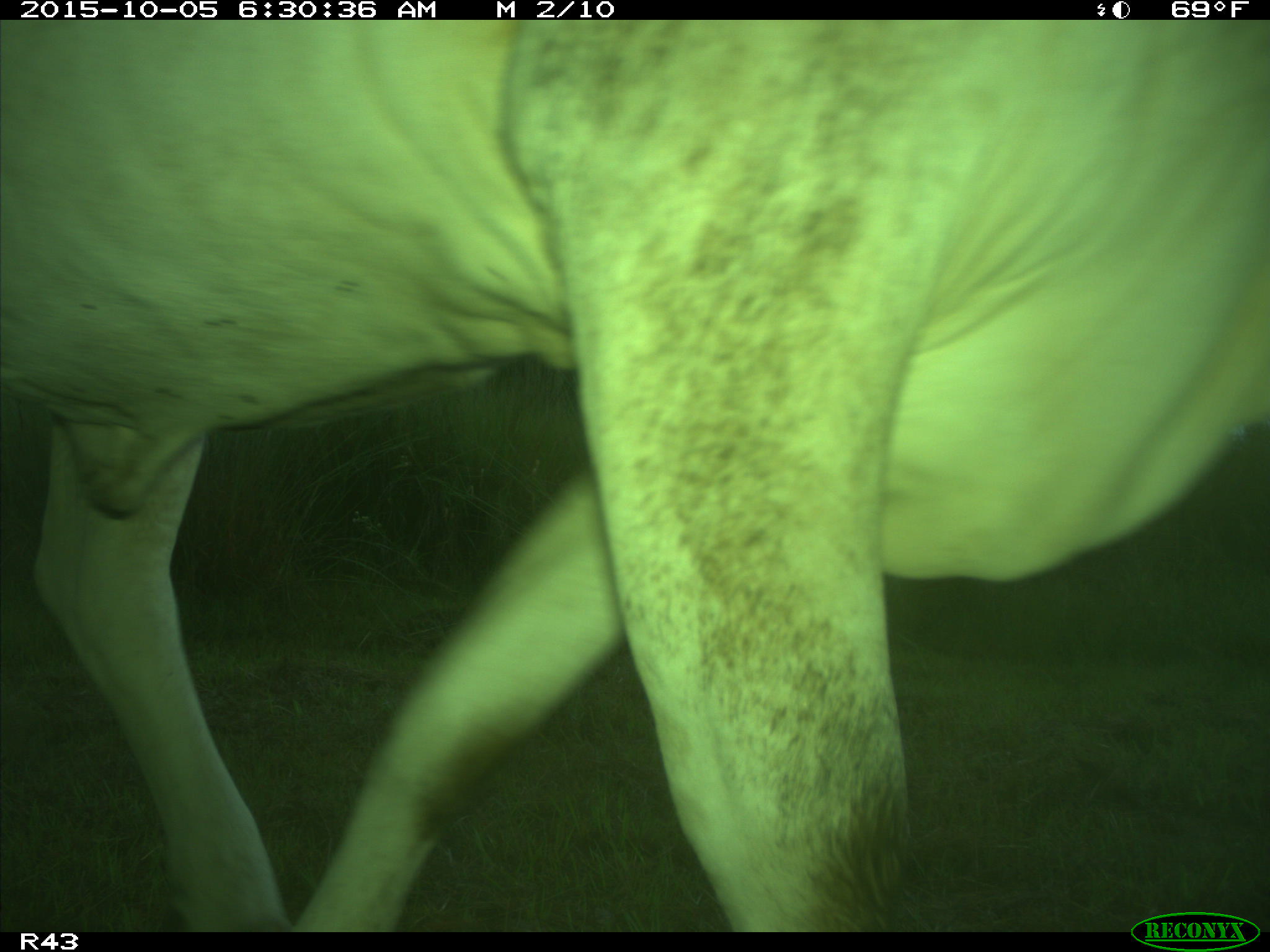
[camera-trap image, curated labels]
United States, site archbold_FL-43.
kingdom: Animalia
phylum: Chordata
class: Mammalia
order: Artiodactyla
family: Bovidae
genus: Bos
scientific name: Bos taurus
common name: domestic cow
Bos taurus (domestic cow).